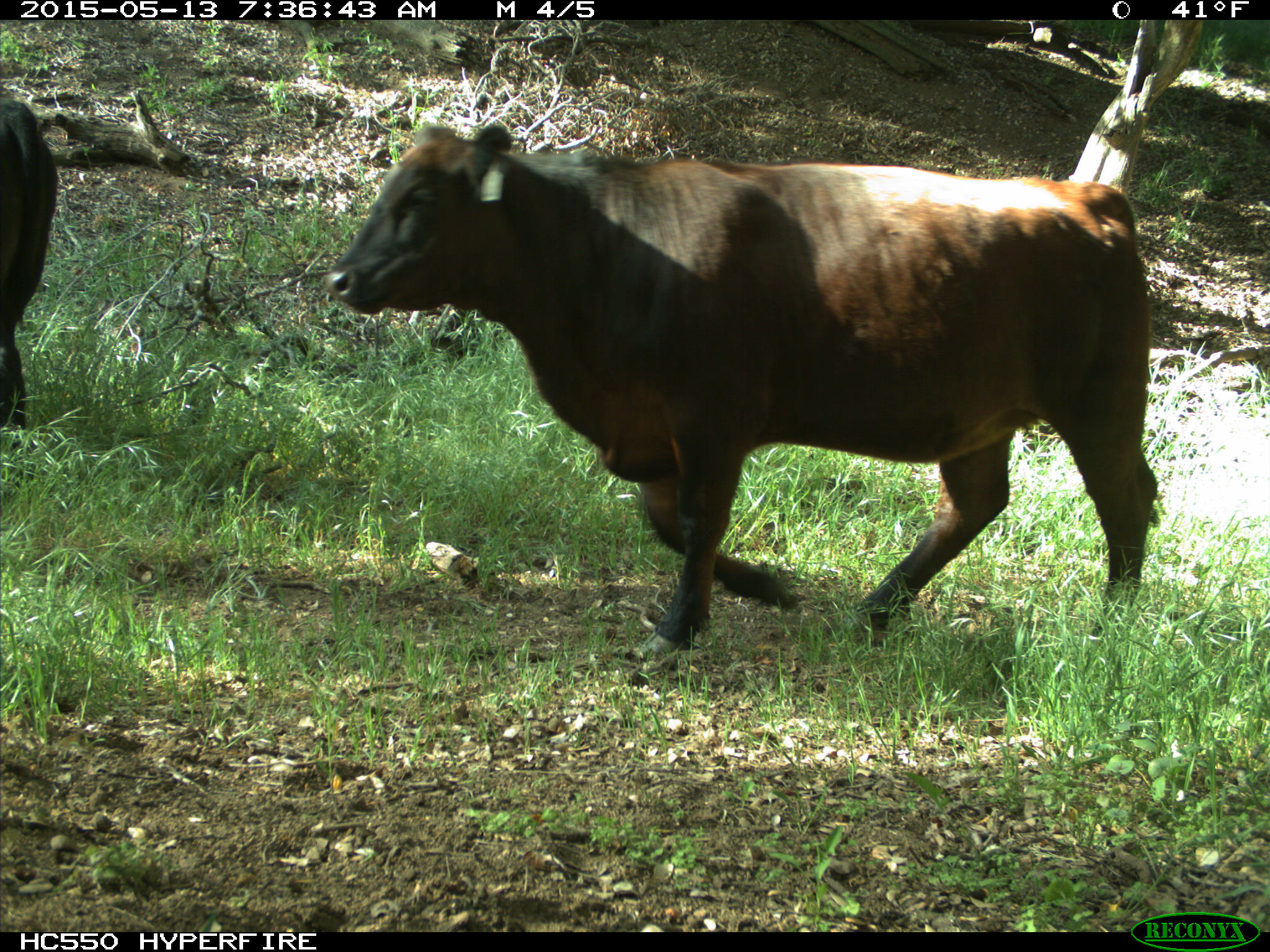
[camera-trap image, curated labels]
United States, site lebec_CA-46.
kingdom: Animalia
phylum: Chordata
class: Mammalia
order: Artiodactyla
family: Bovidae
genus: Bos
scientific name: Bos taurus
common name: domestic cow